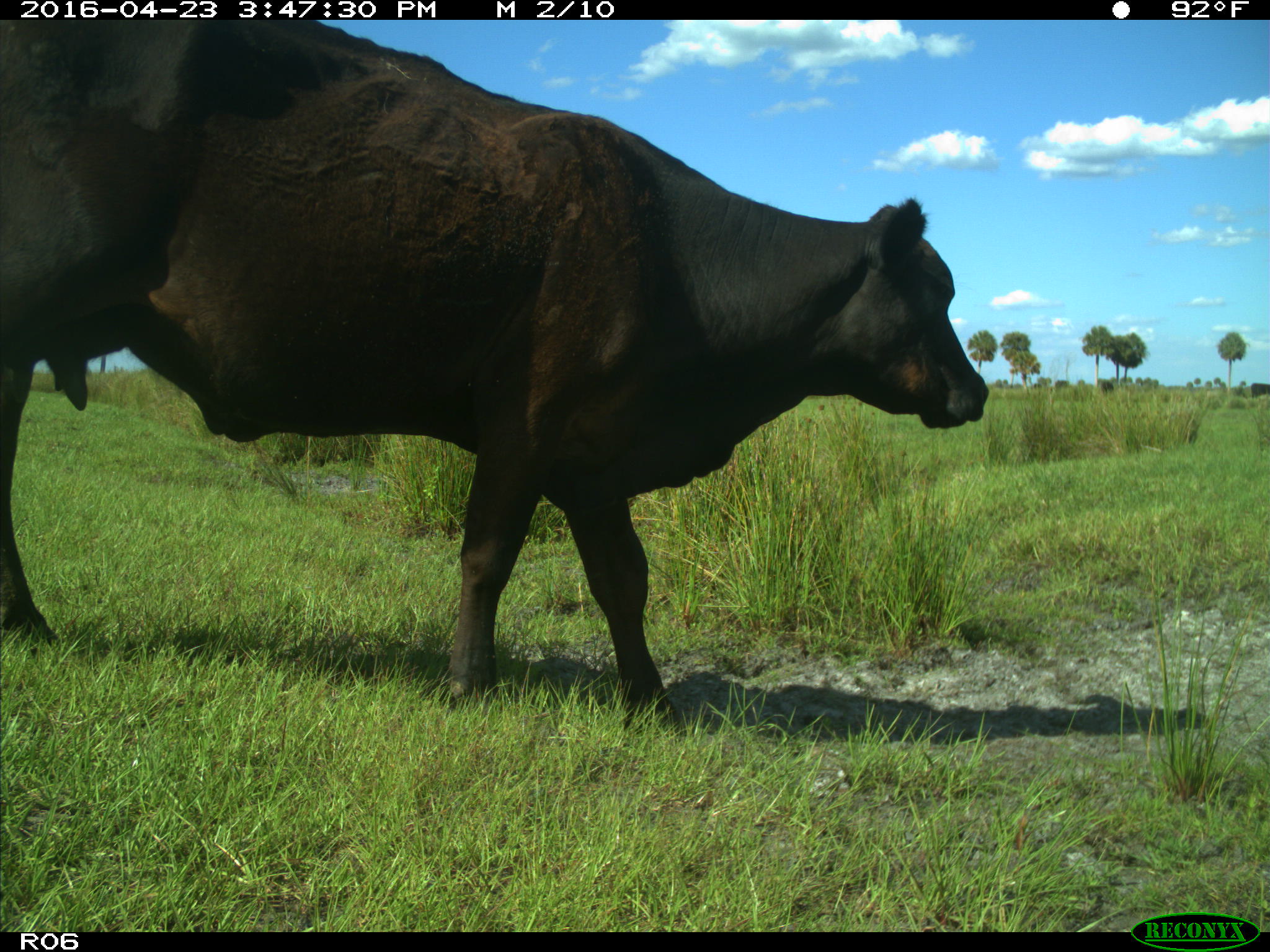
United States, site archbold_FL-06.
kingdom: Animalia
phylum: Chordata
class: Mammalia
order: Artiodactyla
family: Bovidae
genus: Bos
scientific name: Bos taurus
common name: domestic cow